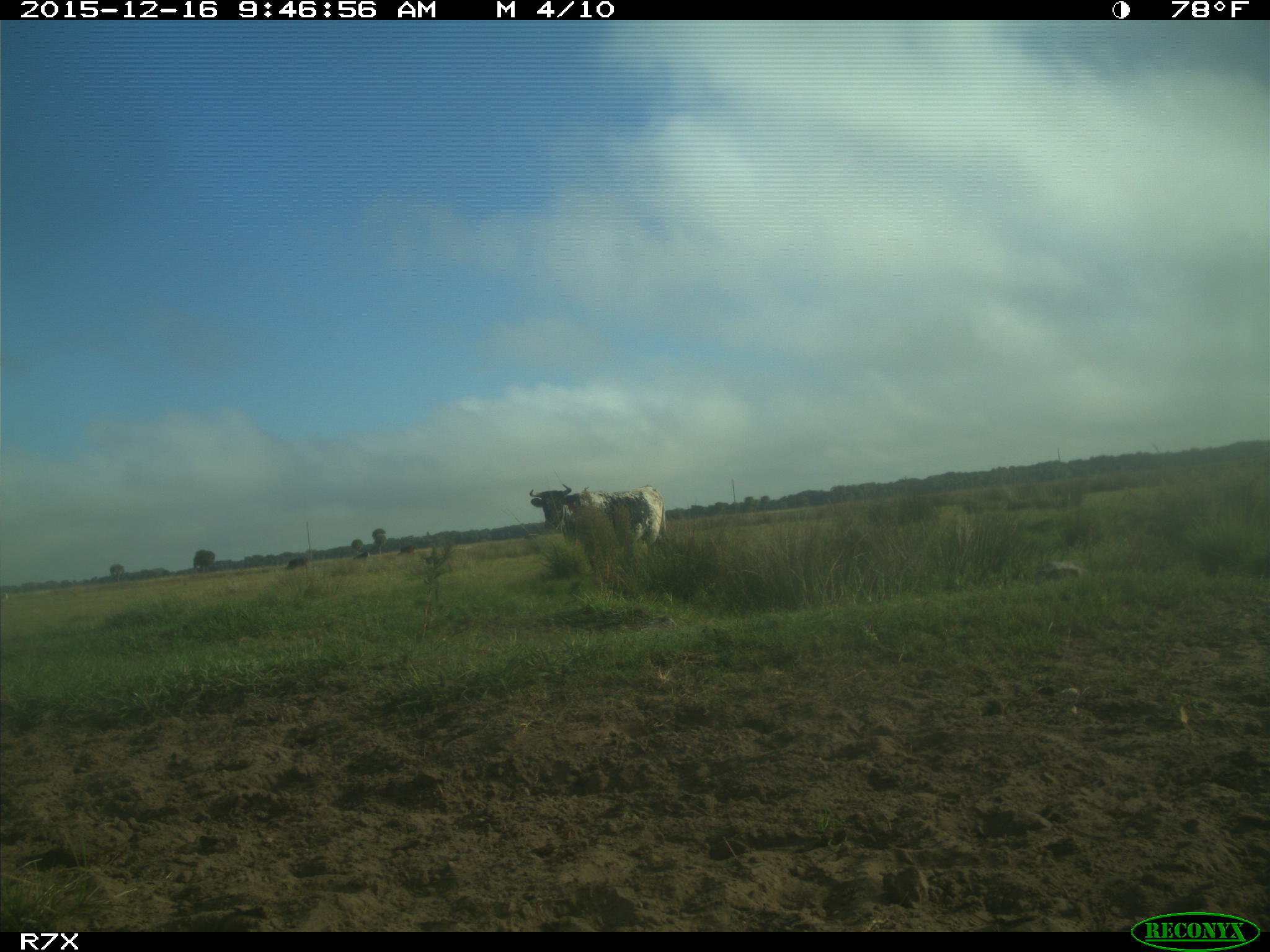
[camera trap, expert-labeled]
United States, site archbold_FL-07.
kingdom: Animalia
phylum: Chordata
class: Mammalia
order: Artiodactyla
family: Bovidae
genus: Bos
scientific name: Bos taurus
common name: domestic cow